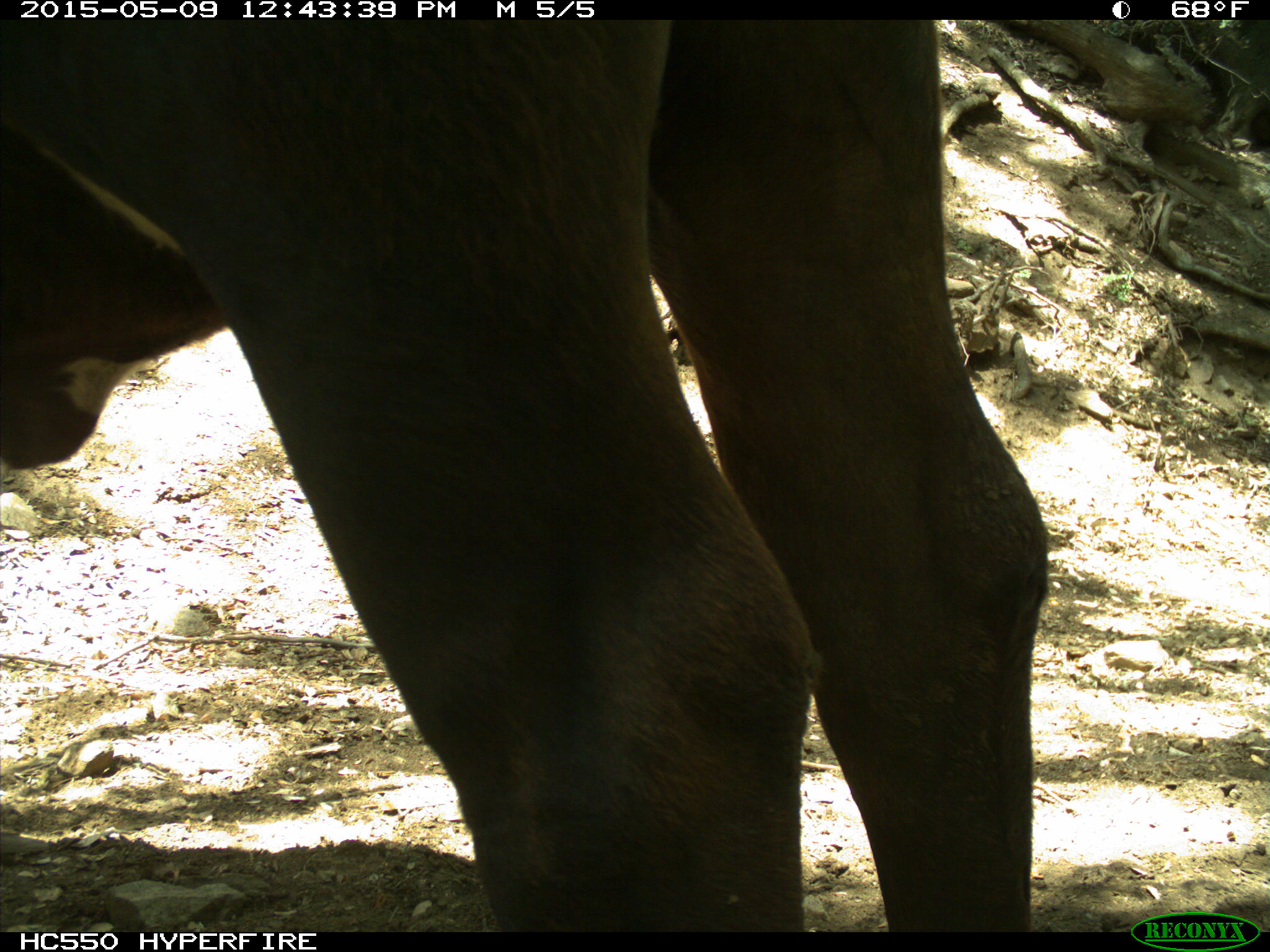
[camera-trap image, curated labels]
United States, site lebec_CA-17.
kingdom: Animalia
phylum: Chordata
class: Mammalia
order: Artiodactyla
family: Bovidae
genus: Bos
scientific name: Bos taurus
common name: domestic cow